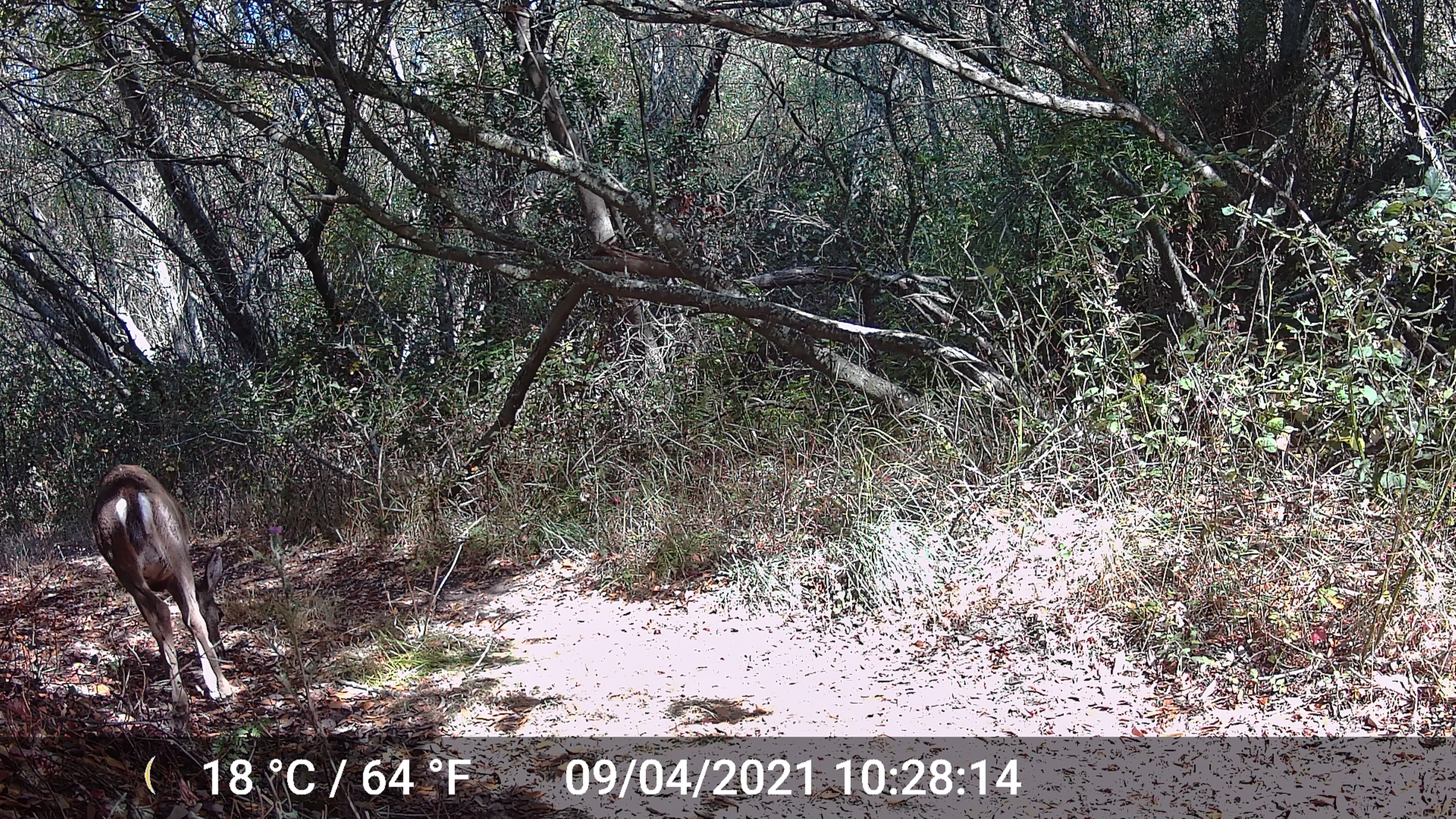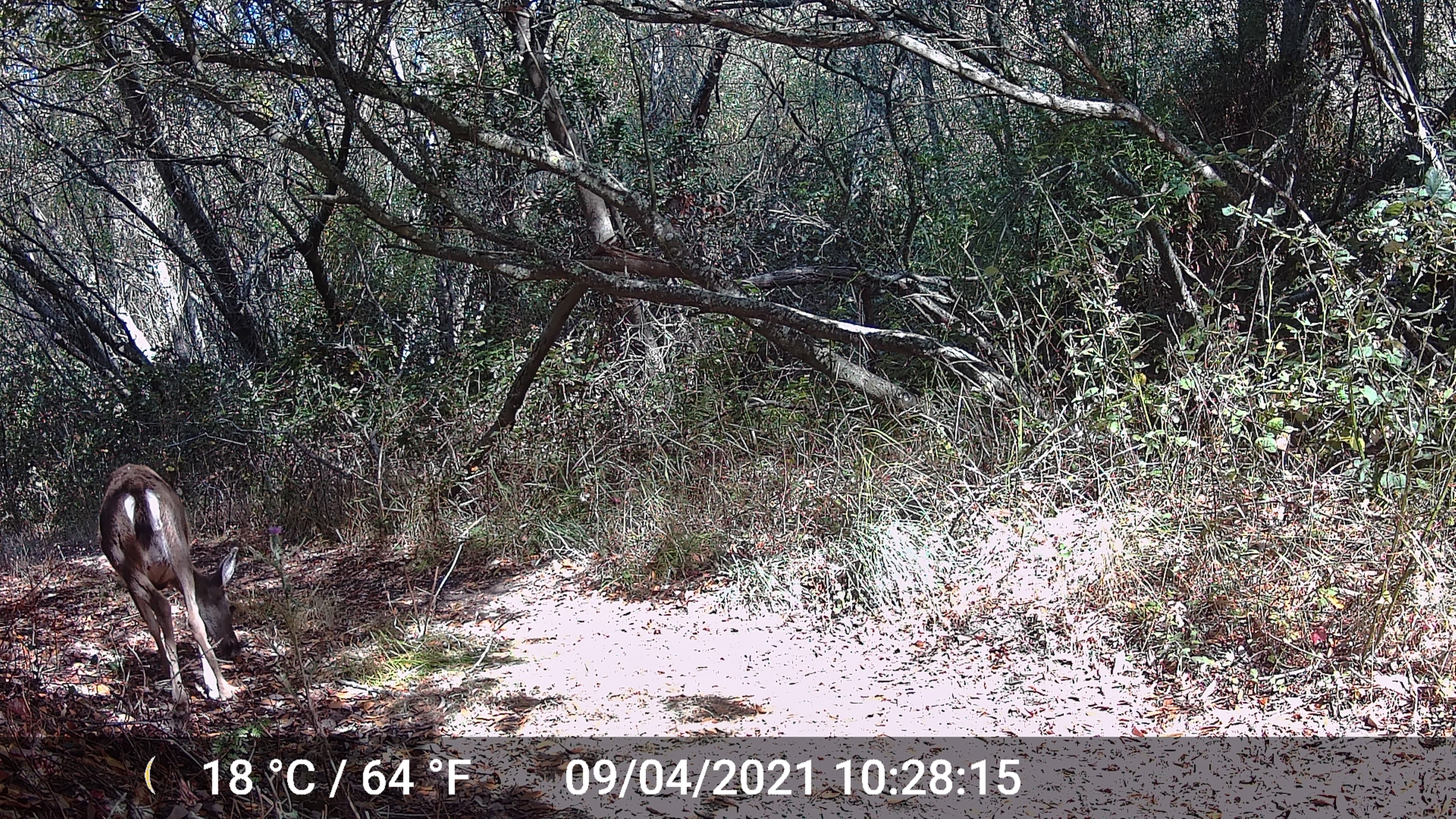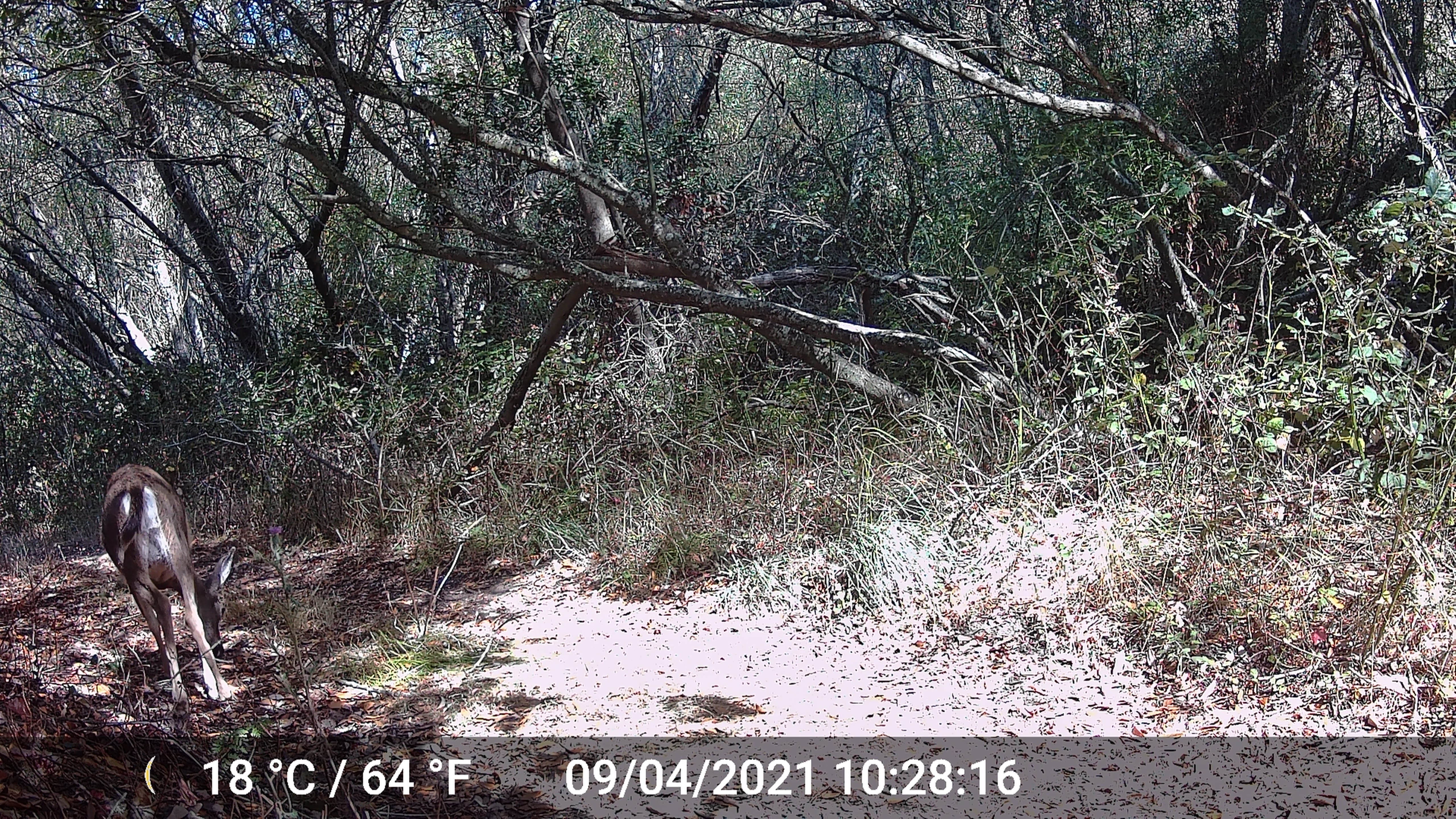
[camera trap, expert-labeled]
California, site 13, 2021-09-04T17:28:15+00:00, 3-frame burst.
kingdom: Animalia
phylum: Chordata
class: Mammalia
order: Artiodactyla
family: Cervidae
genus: Odocoileus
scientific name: Odocoileus hemionus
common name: mule deer